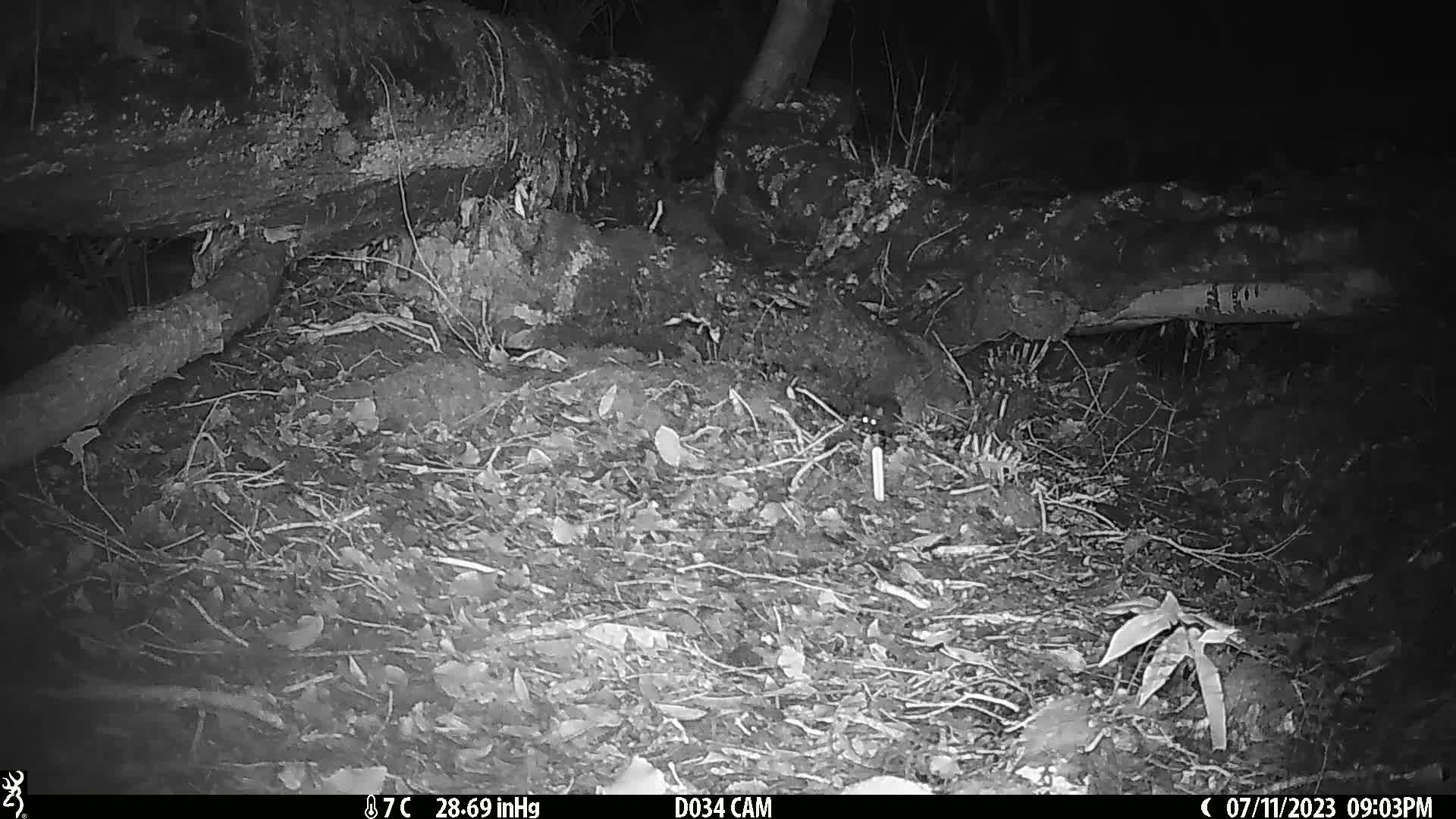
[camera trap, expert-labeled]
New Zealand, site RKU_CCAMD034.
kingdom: Animalia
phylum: Chordata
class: Mammalia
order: Rodentia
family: Muridae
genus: Rattus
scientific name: Rattus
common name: rat